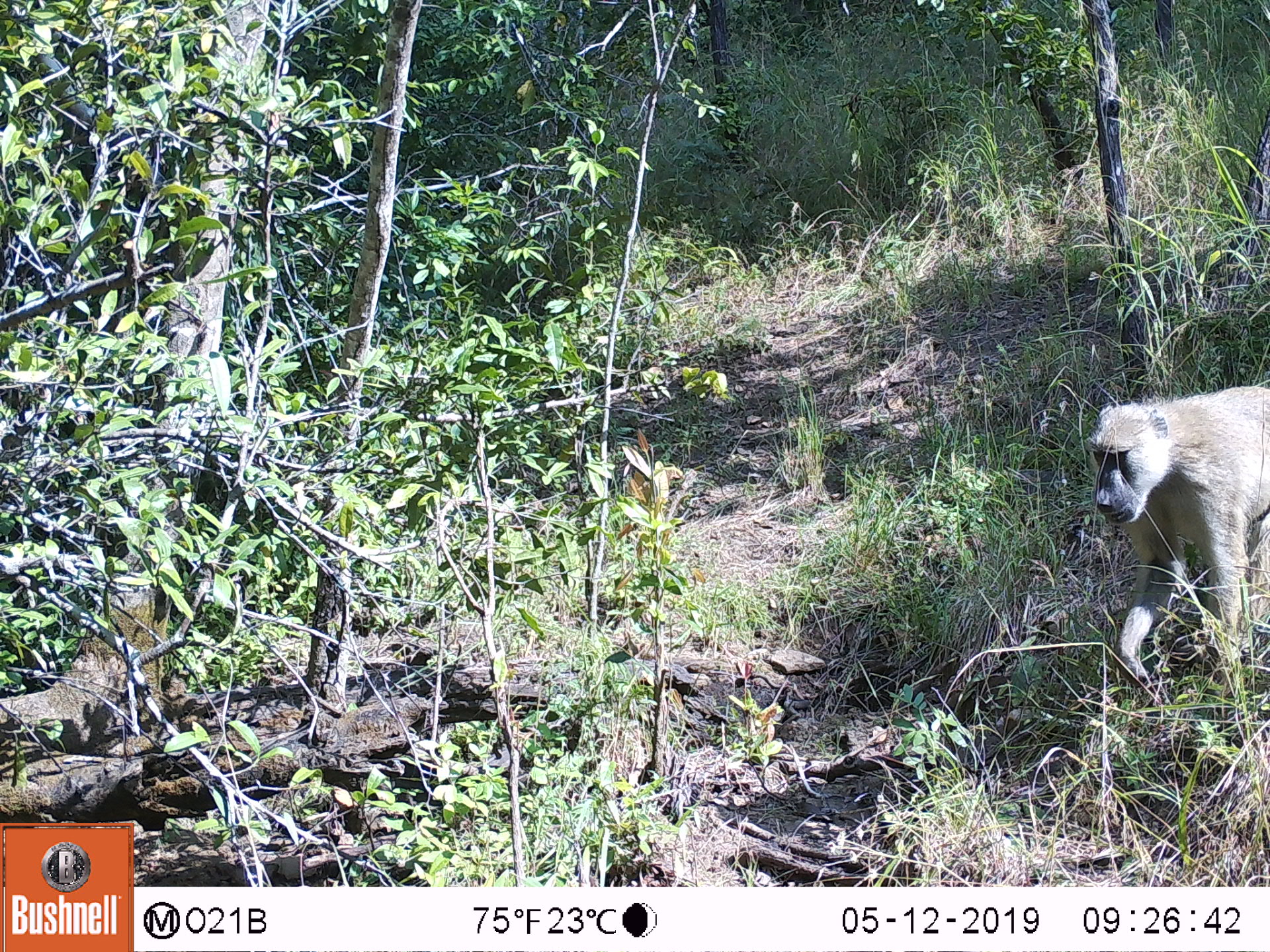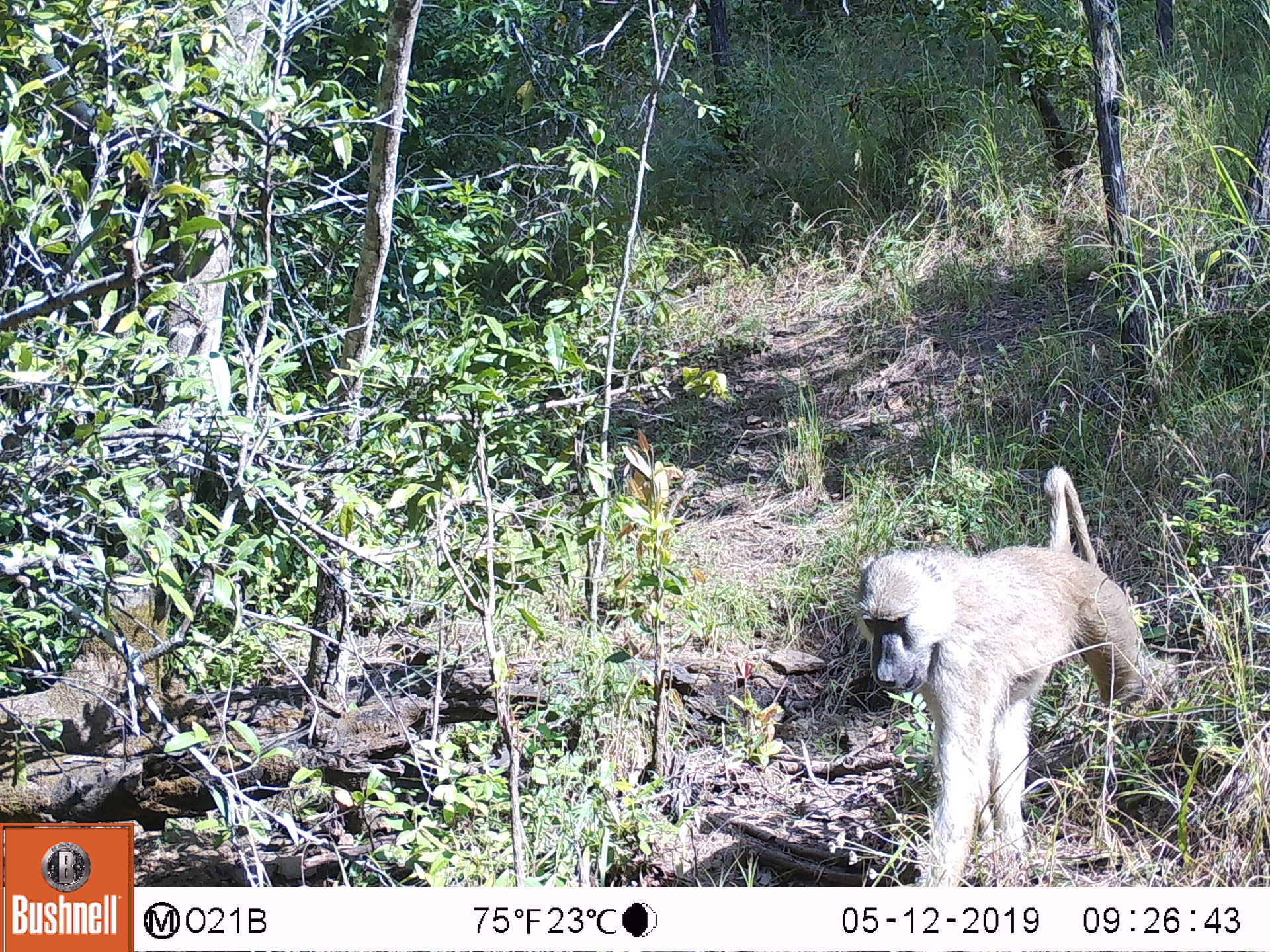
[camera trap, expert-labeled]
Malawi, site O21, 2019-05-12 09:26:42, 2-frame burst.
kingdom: Animalia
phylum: Chordata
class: Mammalia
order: Primates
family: Cercopithecidae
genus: Papio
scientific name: Papio cynocephalus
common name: yellow baboon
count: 1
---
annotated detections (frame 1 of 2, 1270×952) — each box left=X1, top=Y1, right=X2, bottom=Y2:
yellow baboon: left=1089, top=377, right=1269, bottom=711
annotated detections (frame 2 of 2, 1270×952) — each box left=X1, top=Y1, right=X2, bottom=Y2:
yellow baboon: left=840, top=433, right=1161, bottom=886